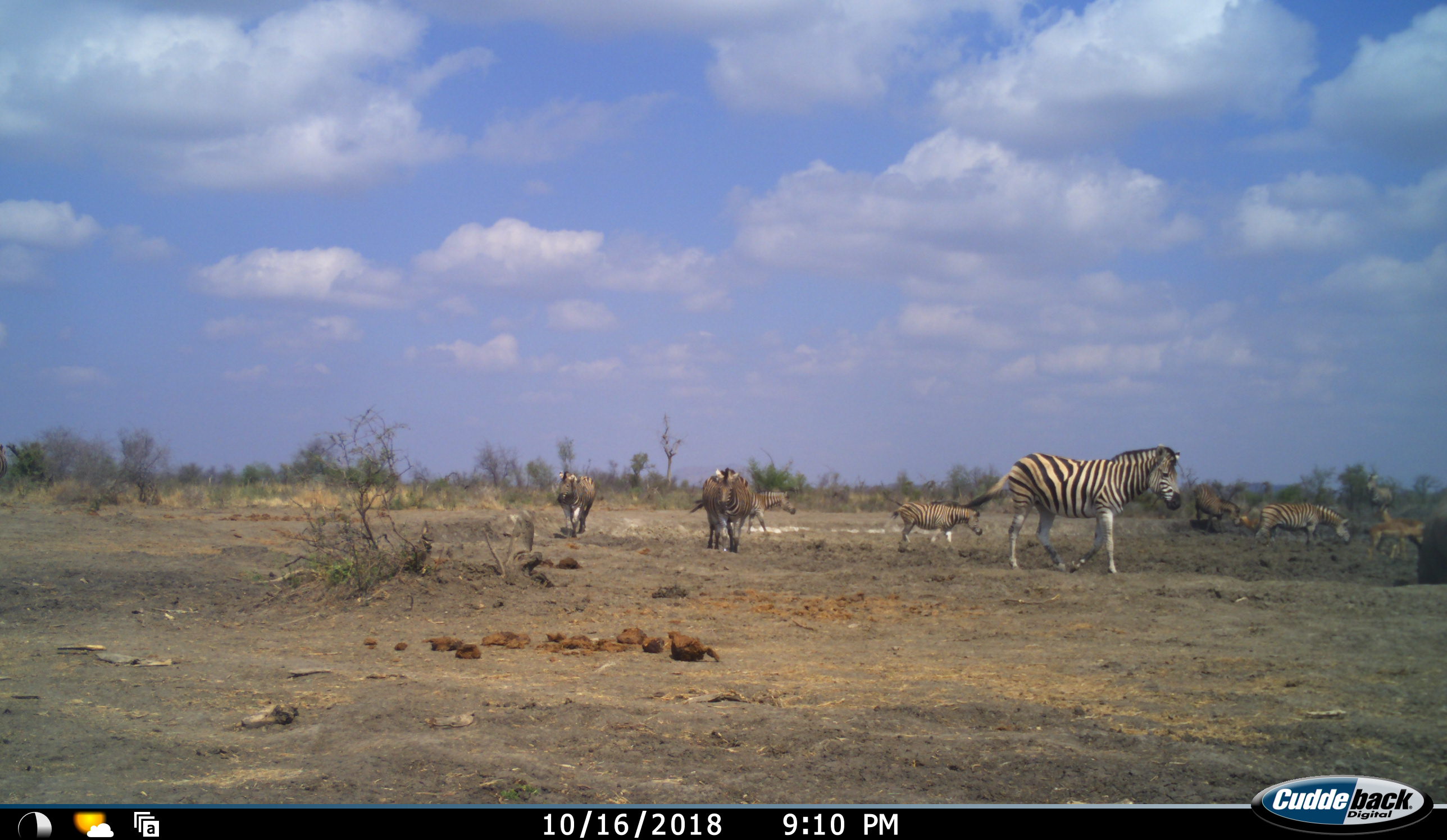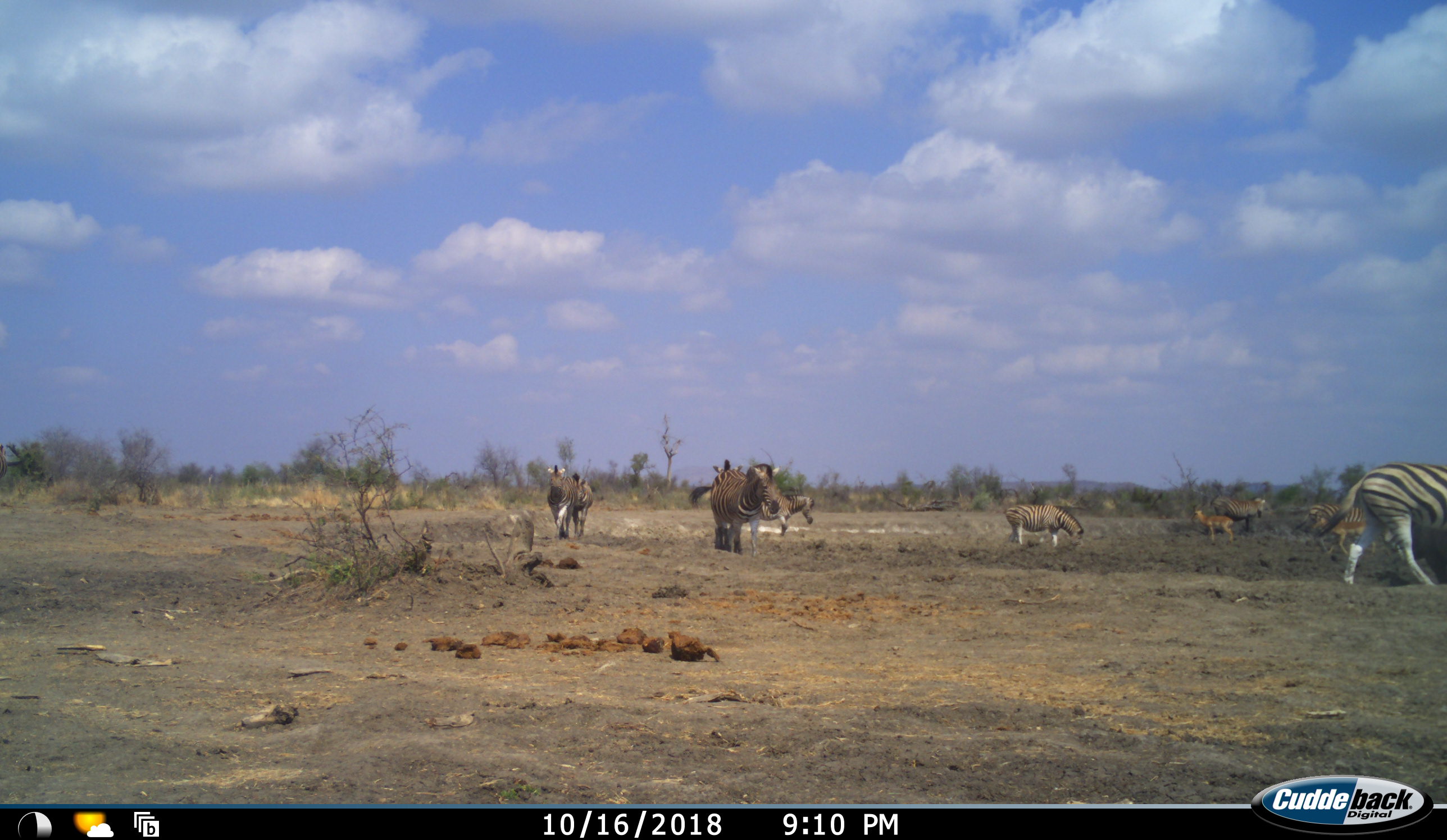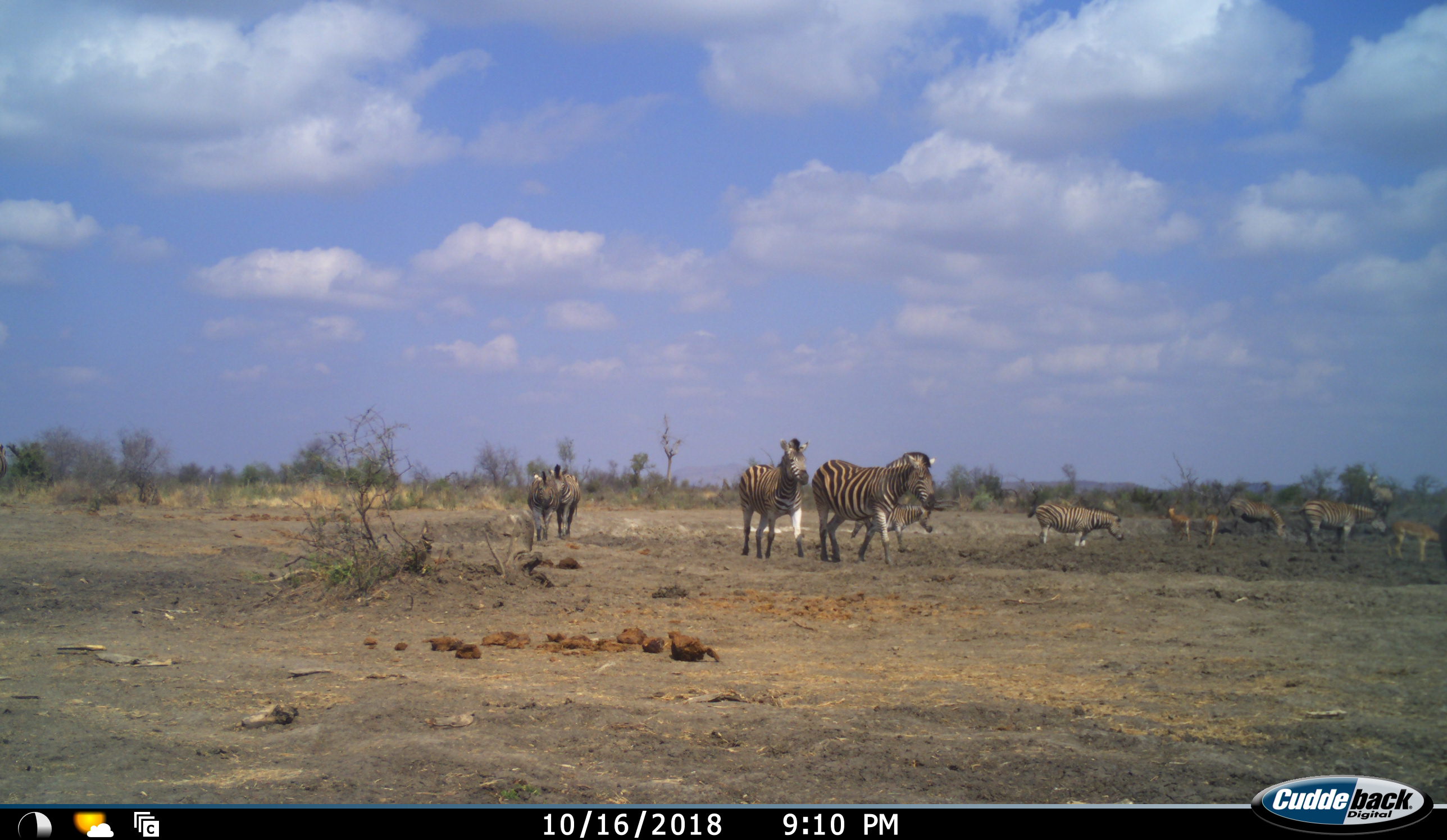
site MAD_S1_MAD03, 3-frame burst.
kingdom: Animalia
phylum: Chordata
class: Mammalia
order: Perissodactyla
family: Equidae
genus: Equus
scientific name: Equus quagga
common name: plains zebra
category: zebraplains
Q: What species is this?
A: Zebraplains (plains zebra) (Equus quagga).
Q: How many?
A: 9.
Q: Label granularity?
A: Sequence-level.